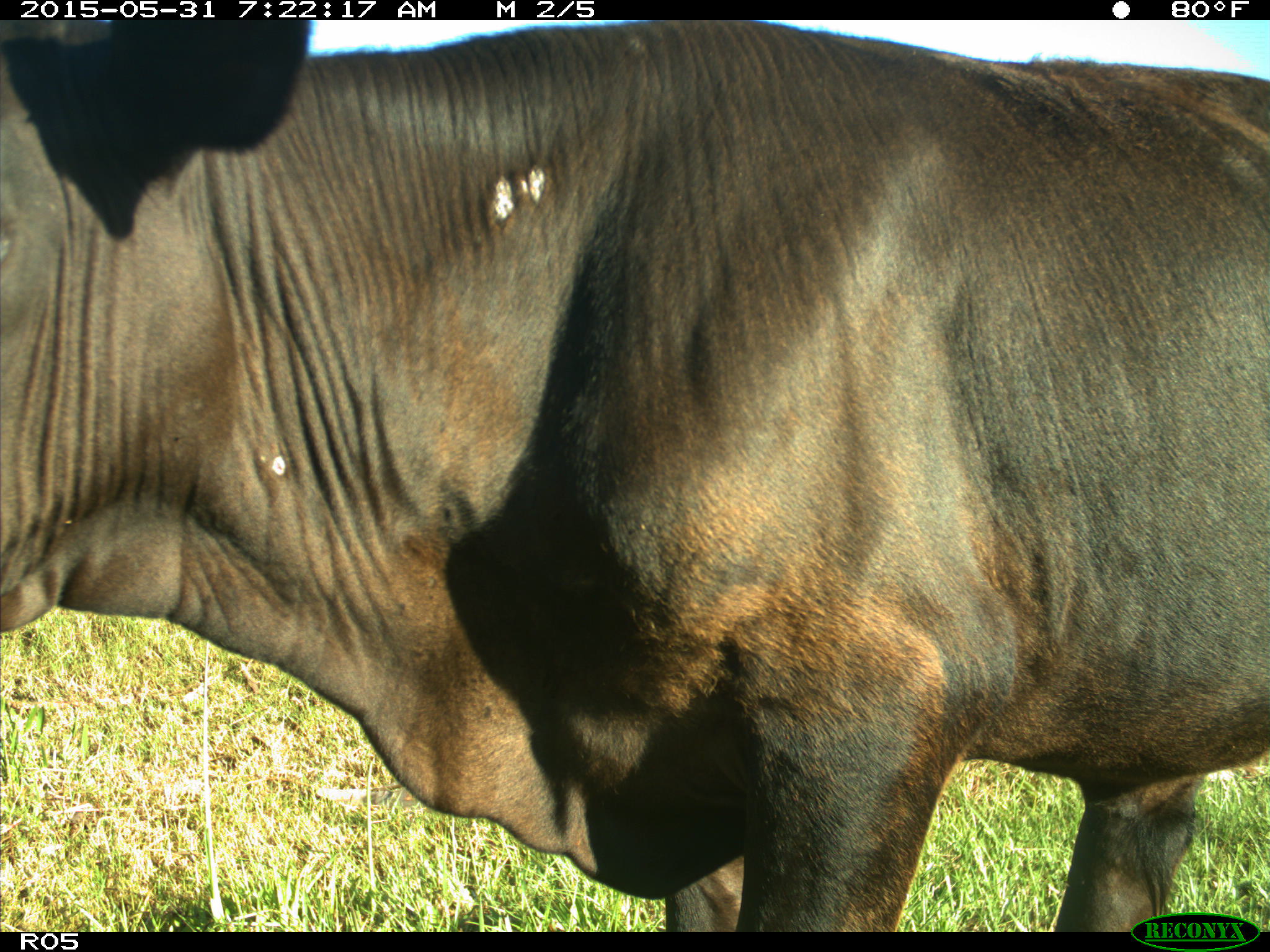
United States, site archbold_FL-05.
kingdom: Animalia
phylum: Chordata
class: Mammalia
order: Artiodactyla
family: Bovidae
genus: Bos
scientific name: Bos taurus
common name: domestic cow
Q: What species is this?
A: Bos taurus (domestic cow).